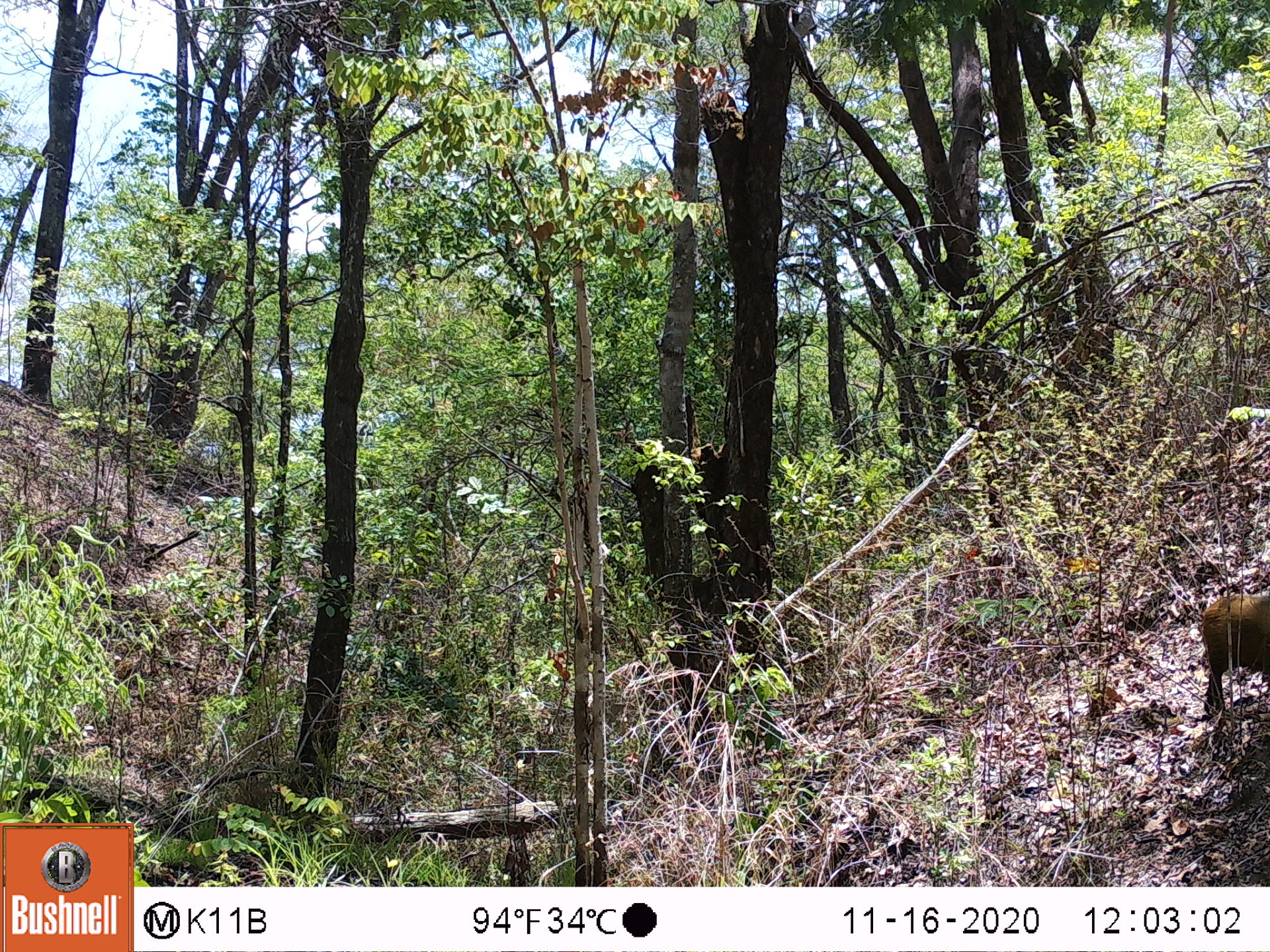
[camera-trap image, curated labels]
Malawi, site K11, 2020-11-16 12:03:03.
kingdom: Animalia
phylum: Chordata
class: Mammalia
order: Artiodactyla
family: Suidae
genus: Potamochoerus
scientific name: Potamochoerus larvatus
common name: bushpig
Bushpig (Potamochoerus larvatus), count 1.